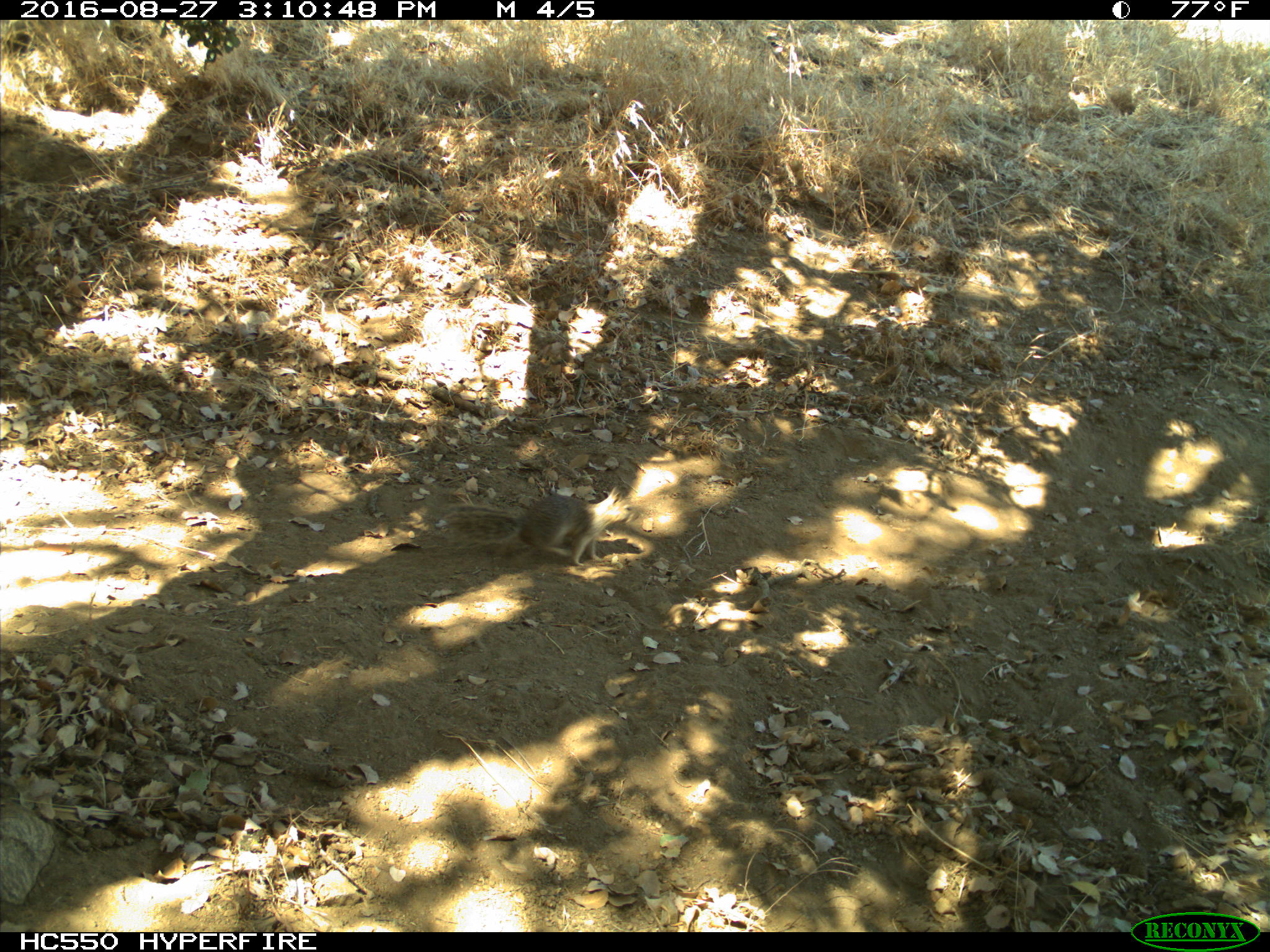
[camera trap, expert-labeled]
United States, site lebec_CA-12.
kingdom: Animalia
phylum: Chordata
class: Mammalia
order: Rodentia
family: Sciuridae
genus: Otospermophilus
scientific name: Otospermophilus beecheyi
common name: california ground squirrel